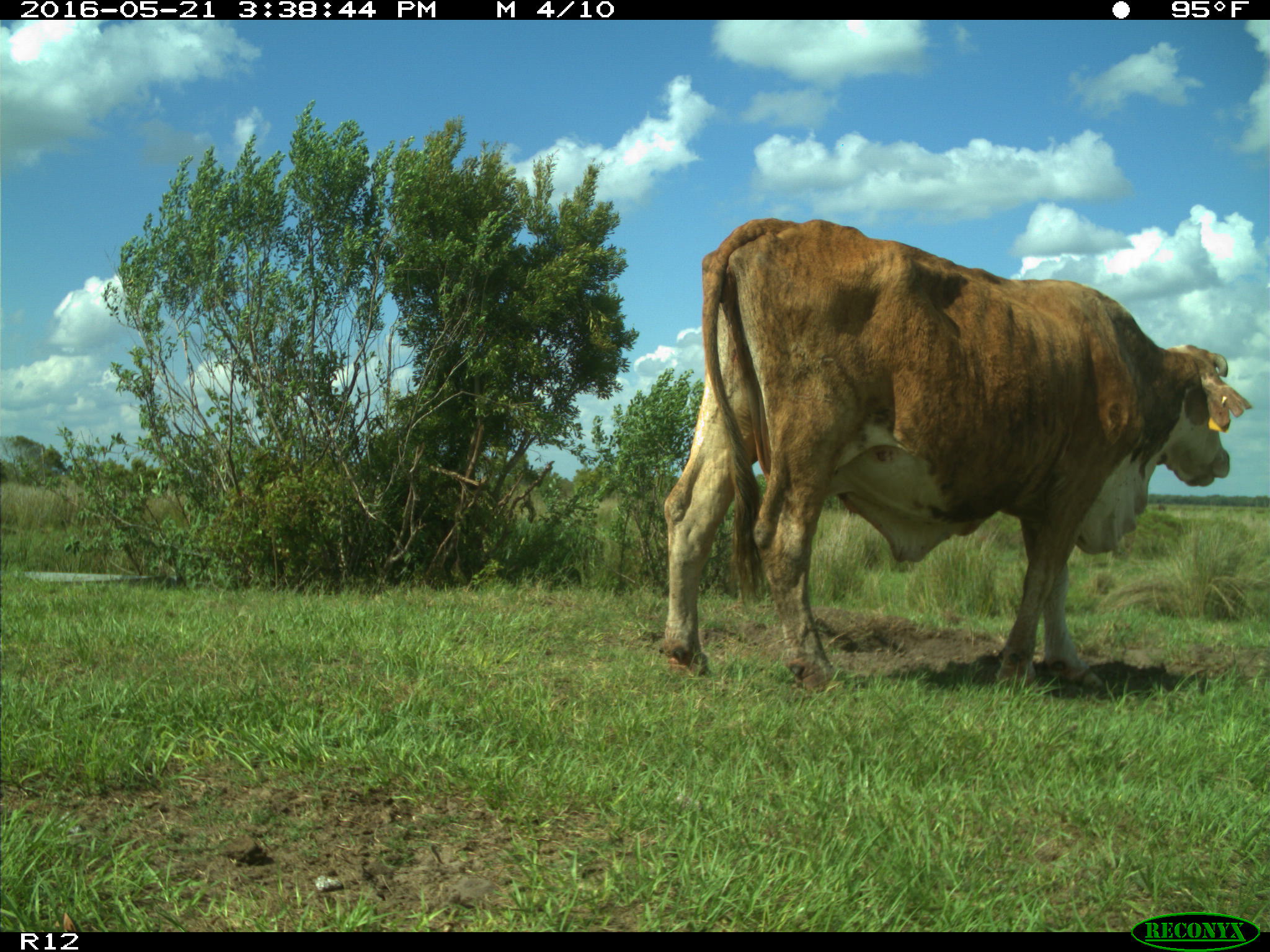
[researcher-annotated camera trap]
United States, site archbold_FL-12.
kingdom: Animalia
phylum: Chordata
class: Mammalia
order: Artiodactyla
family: Bovidae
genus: Bos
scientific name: Bos taurus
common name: domestic cow